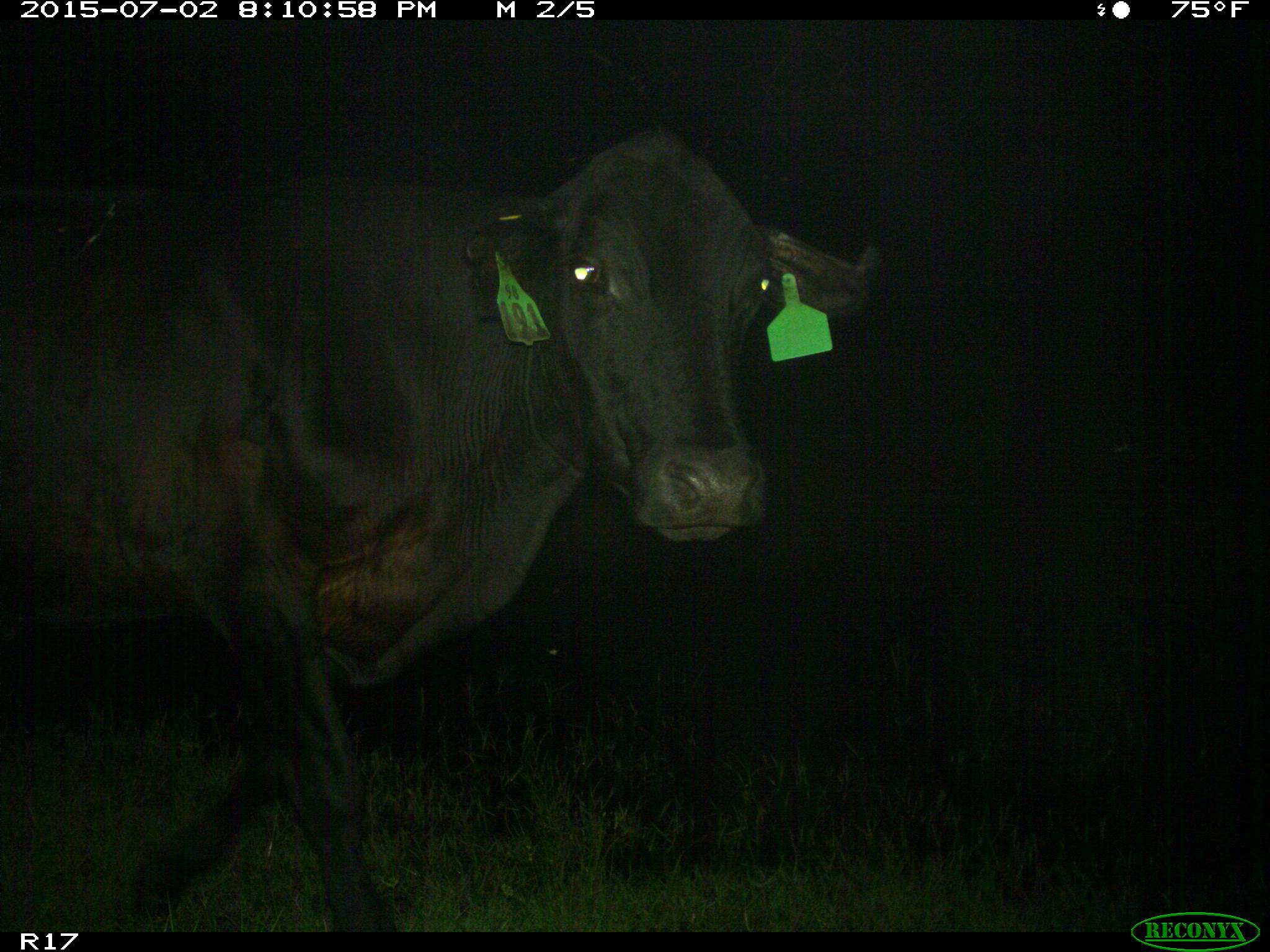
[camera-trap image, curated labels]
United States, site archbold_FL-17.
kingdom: Animalia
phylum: Chordata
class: Mammalia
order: Artiodactyla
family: Bovidae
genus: Bos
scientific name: Bos taurus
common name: domestic cow